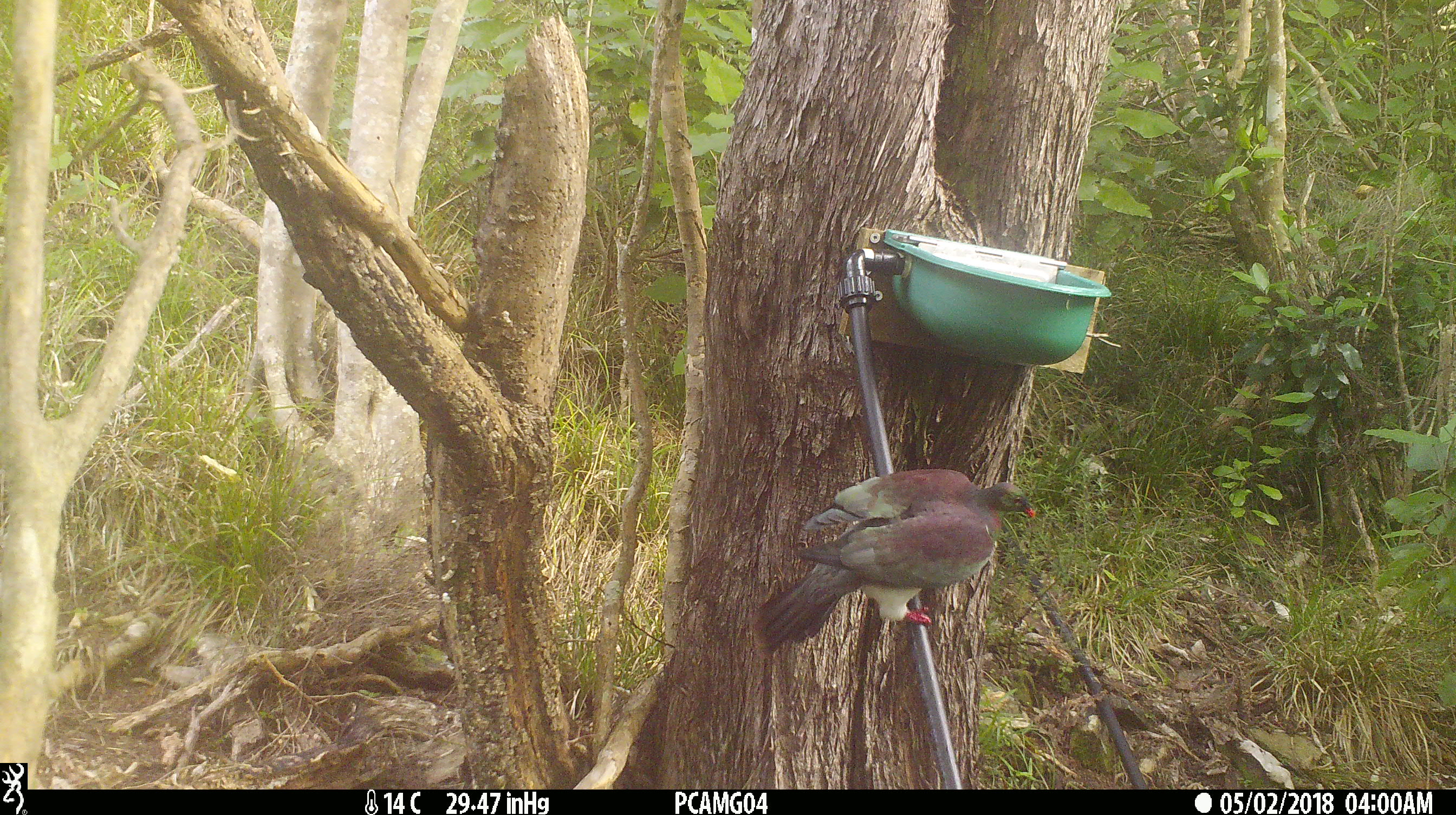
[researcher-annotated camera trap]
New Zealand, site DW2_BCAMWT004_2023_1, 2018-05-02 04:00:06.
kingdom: Animalia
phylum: Chordata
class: Aves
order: Columbiformes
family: Columbidae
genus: Hemiphaga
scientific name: Hemiphaga novaeseelandiae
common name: new zealand pigeon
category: kereru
Kereru (new zealand pigeon) (Hemiphaga novaeseelandiae).